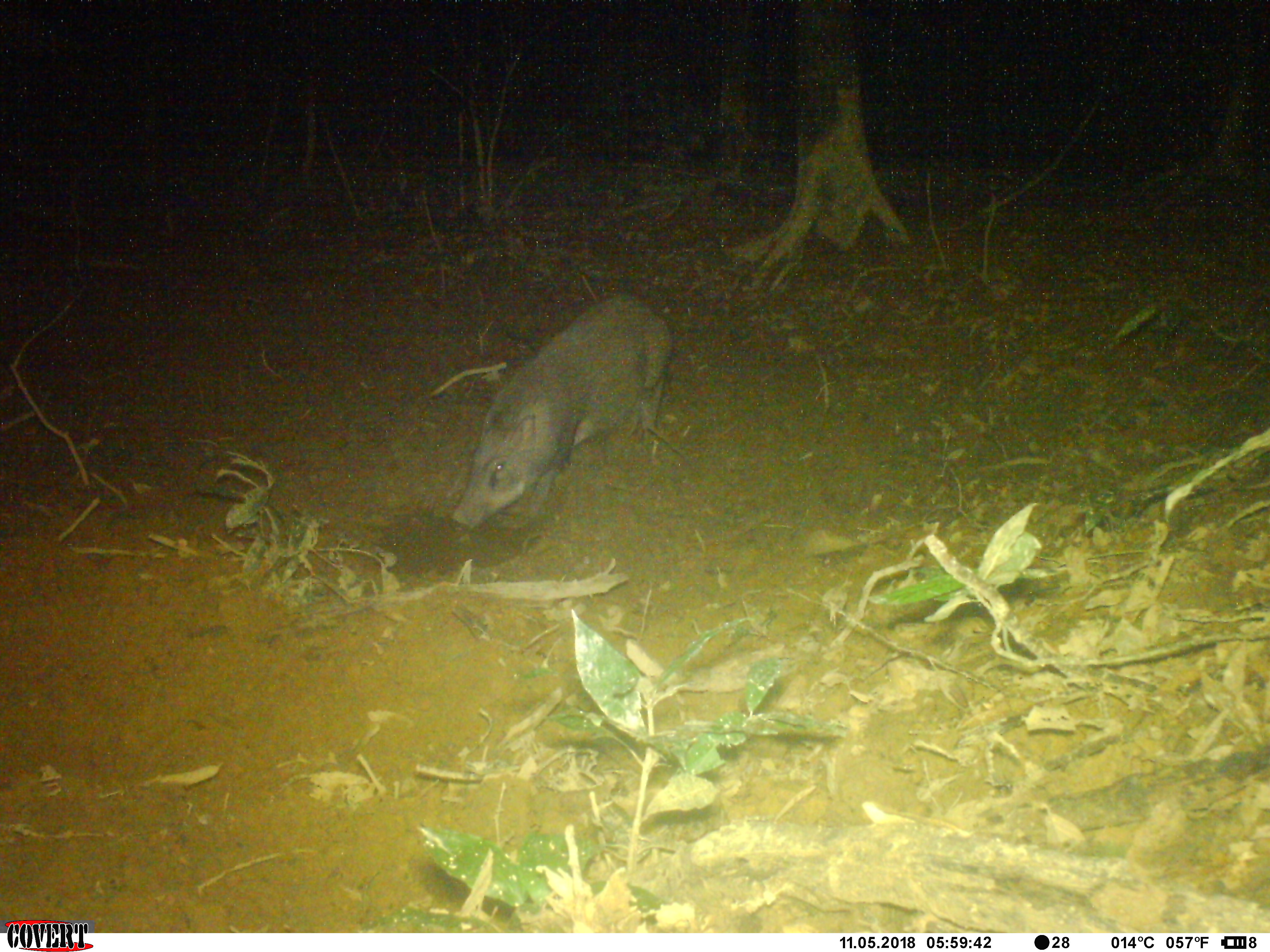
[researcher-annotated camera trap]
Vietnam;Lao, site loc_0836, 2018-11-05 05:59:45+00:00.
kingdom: Animalia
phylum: Chordata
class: Mammalia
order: Artiodactyla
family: Suidae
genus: Sus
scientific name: Sus scrofa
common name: eurasian wild pig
Eurasian wild pig (Sus scrofa). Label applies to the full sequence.